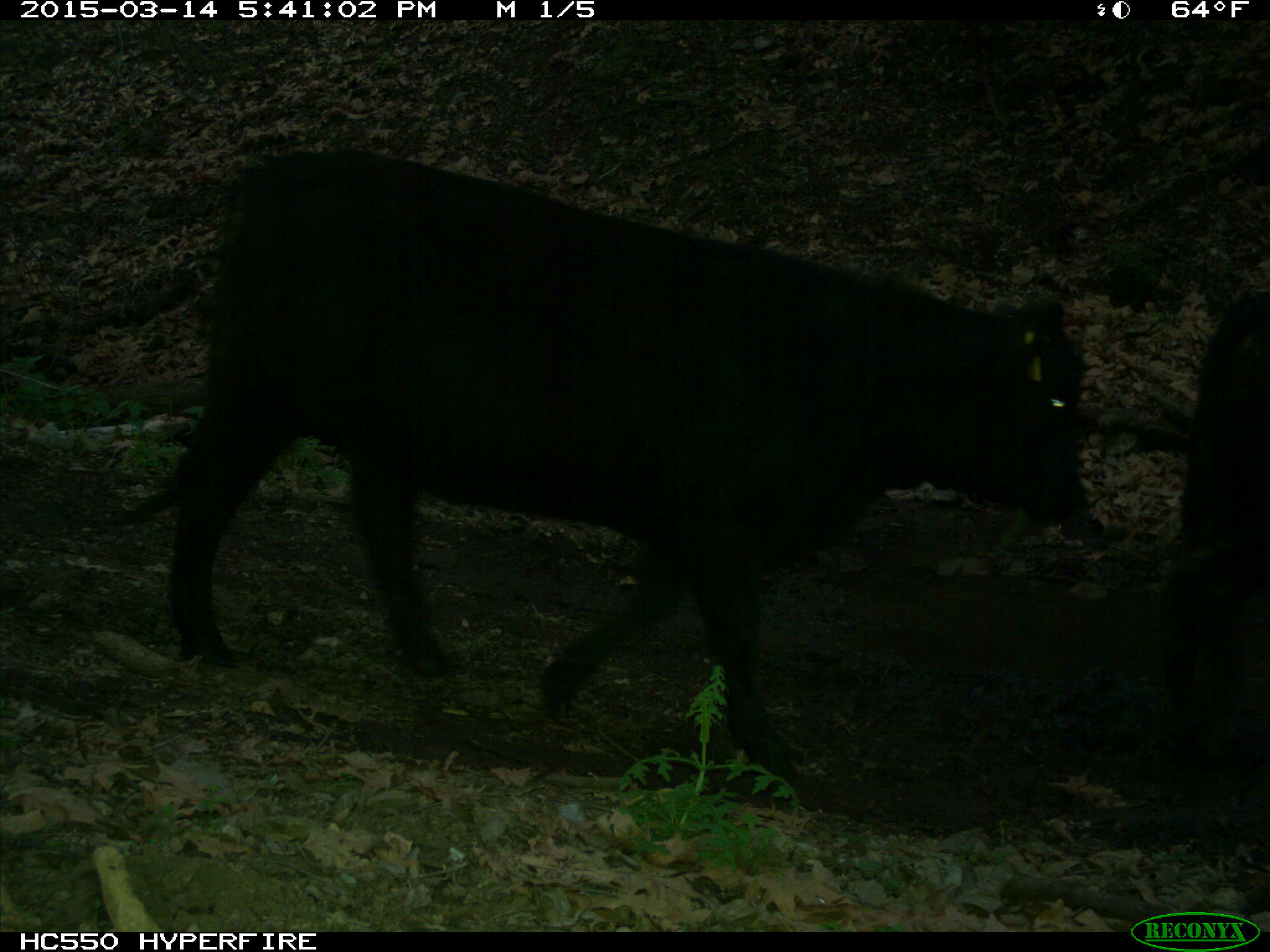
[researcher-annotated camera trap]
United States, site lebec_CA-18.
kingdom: Animalia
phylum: Chordata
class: Mammalia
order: Artiodactyla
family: Bovidae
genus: Bos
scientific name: Bos taurus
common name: domestic cow